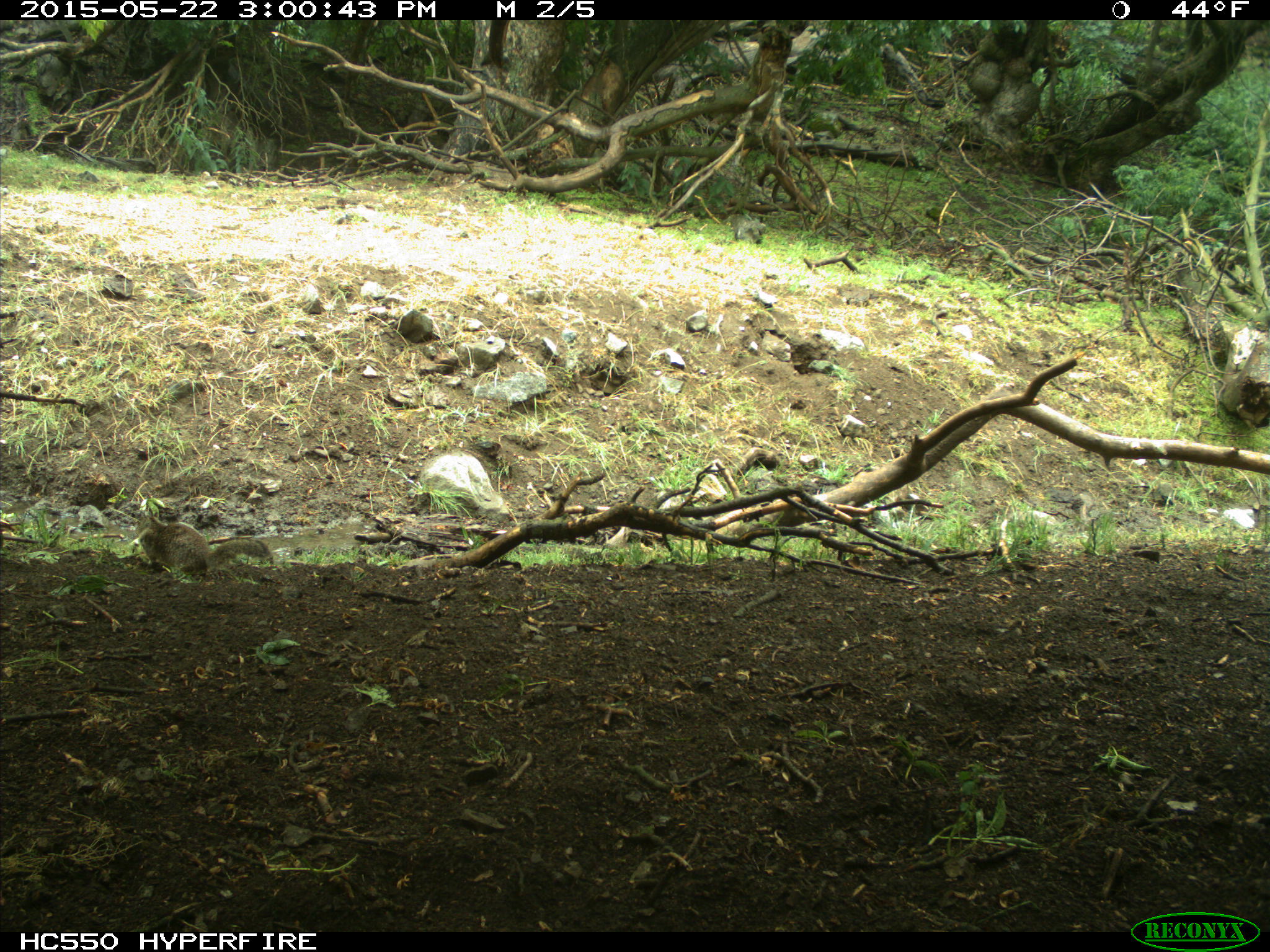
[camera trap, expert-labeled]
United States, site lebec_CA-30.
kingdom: Animalia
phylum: Chordata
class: Mammalia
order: Rodentia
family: Sciuridae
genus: Otospermophilus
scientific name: Otospermophilus beecheyi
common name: california ground squirrel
Otospermophilus beecheyi (california ground squirrel).